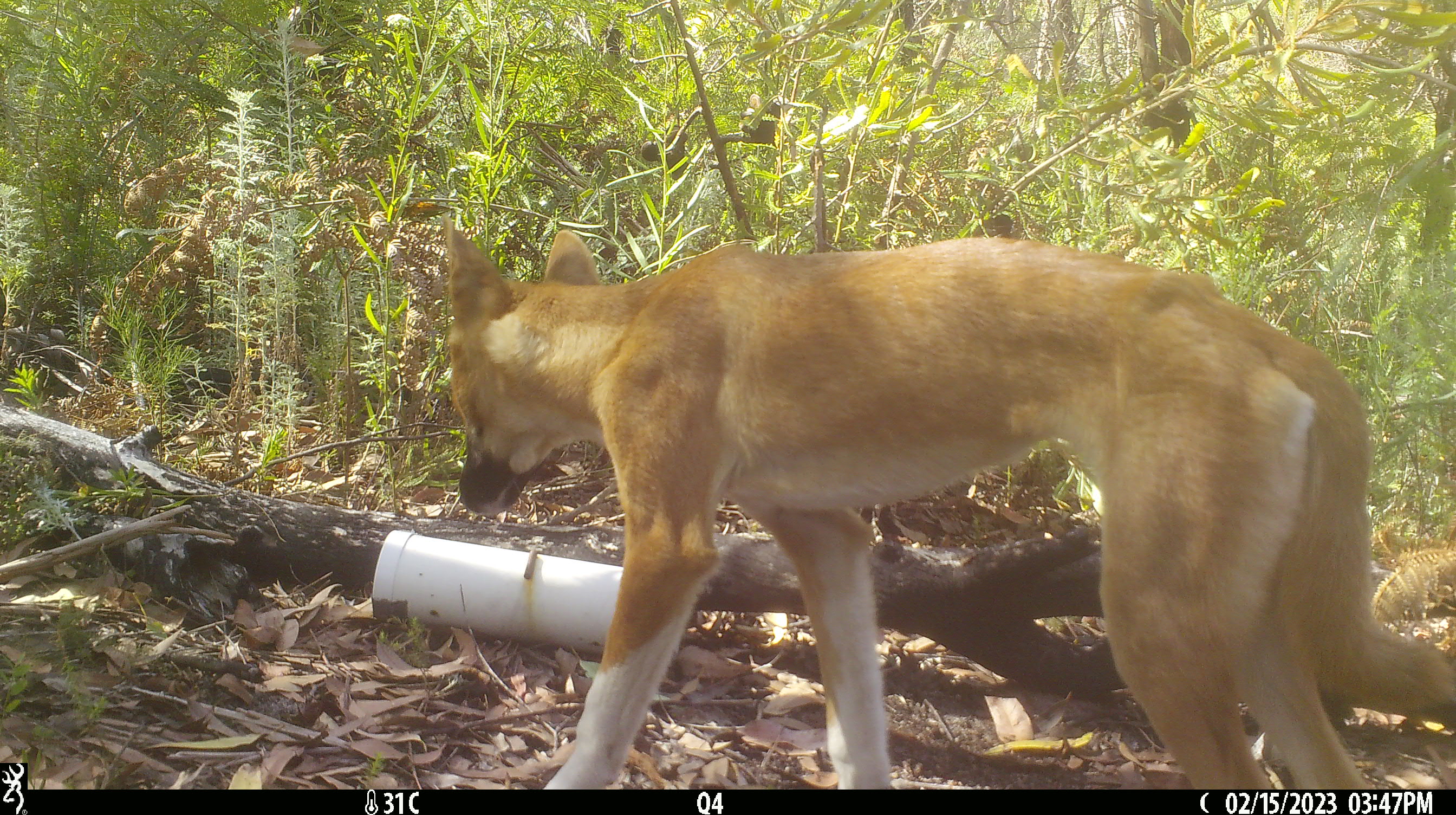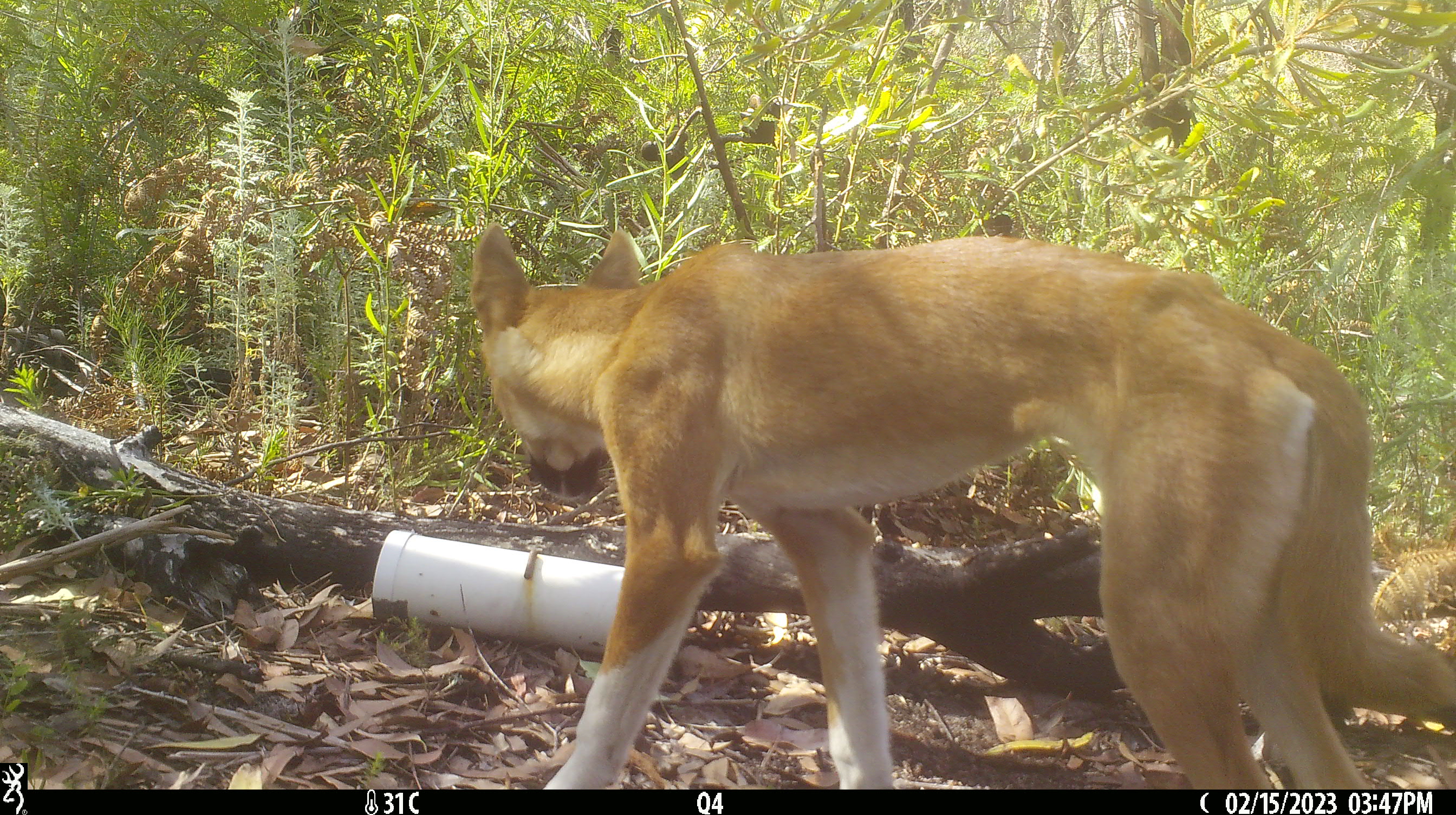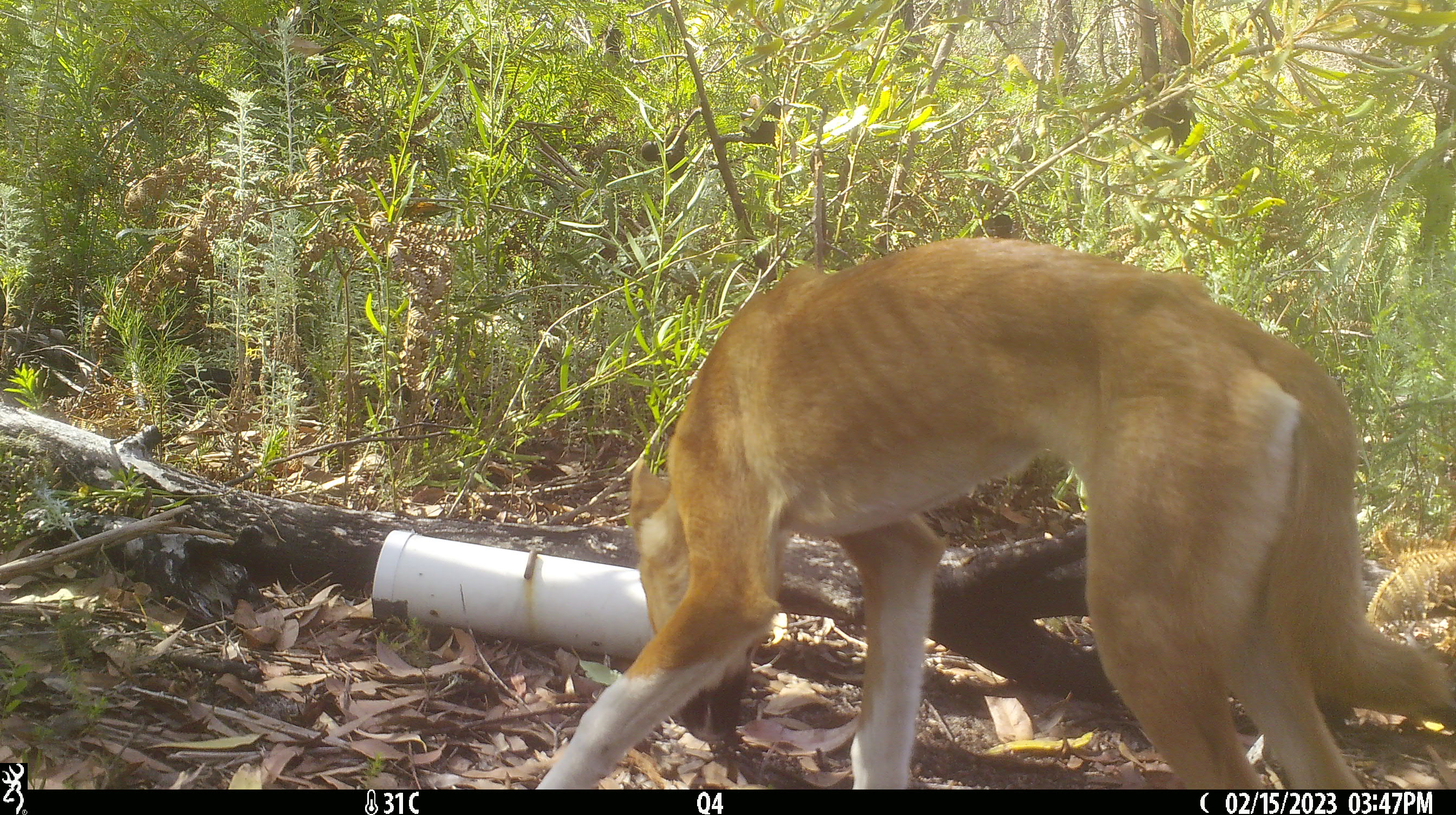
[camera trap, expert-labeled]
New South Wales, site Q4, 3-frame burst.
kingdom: Animalia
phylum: Chordata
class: Mammalia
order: Carnivora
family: Canidae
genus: Canis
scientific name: Canis familiaris dingo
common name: dingo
Dingo (Canis familiaris dingo).